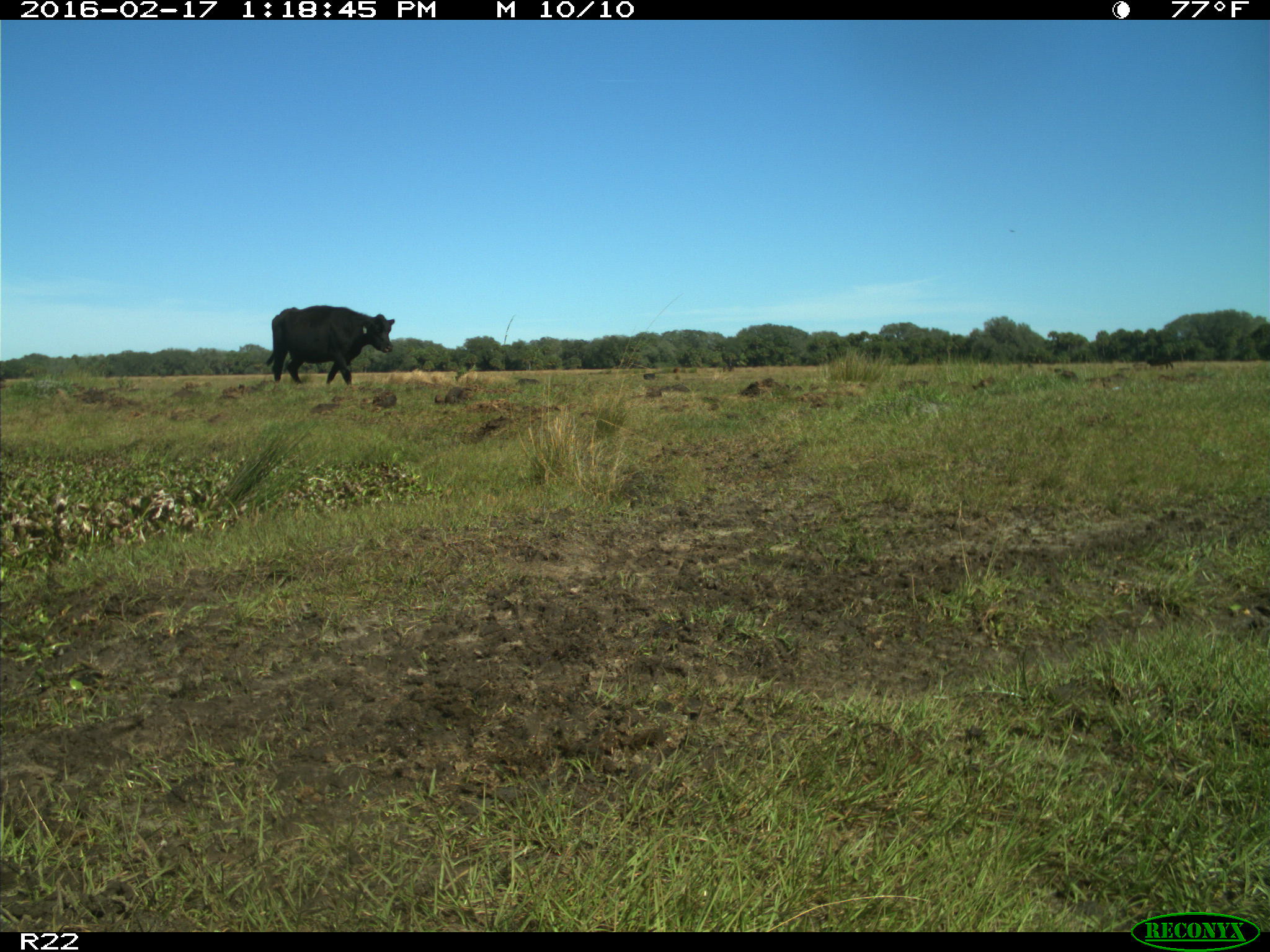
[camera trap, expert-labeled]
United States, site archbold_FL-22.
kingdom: Animalia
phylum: Chordata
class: Mammalia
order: Artiodactyla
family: Bovidae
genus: Bos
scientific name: Bos taurus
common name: domestic cow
Bos taurus (domestic cow).